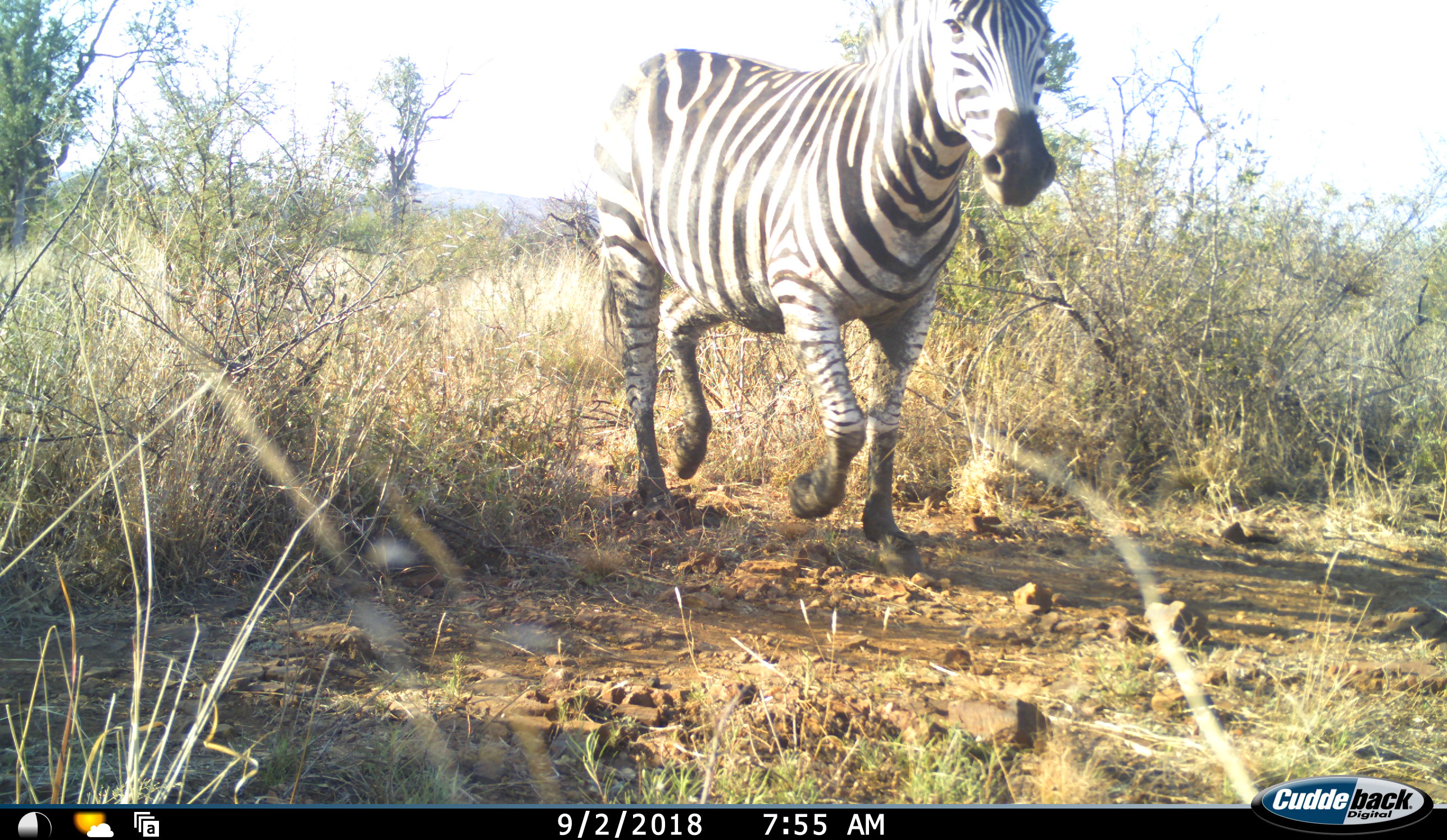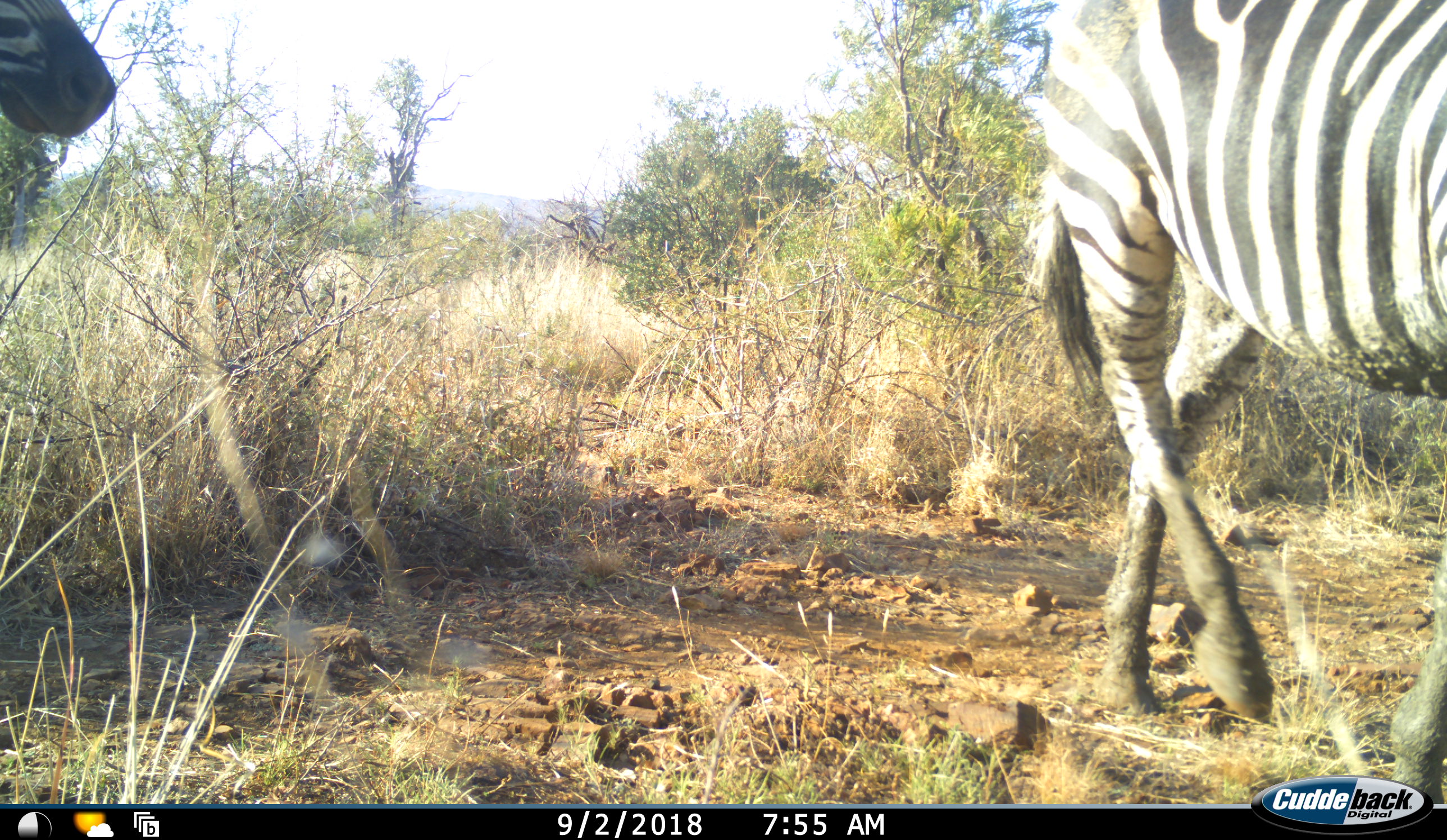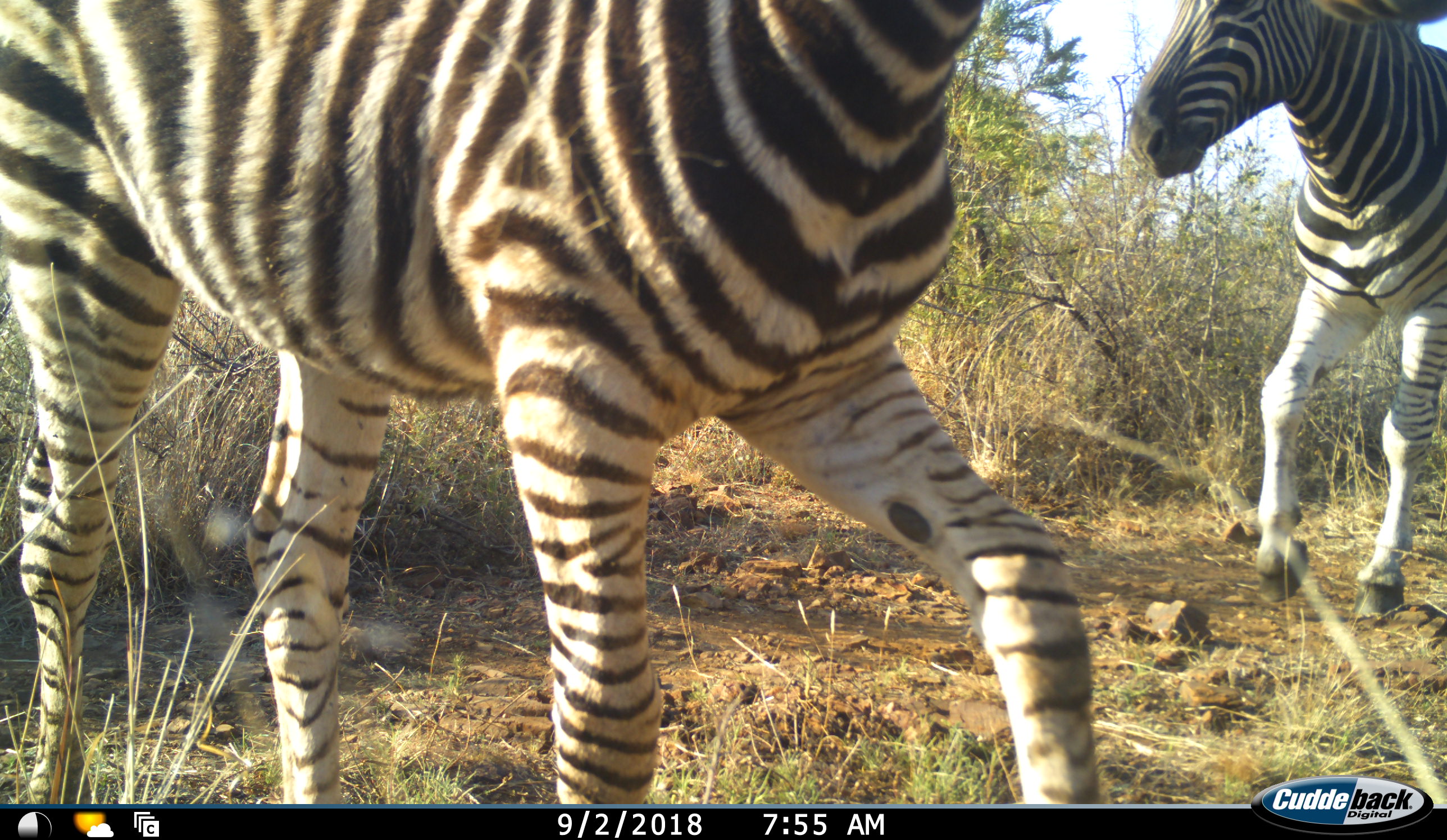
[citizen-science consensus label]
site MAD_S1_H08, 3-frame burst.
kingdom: Animalia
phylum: Chordata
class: Mammalia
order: Perissodactyla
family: Equidae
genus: Equus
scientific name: Equus quagga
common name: plains zebra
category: zebraplains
Zebraplains (plains zebra) (Equus quagga), count 2. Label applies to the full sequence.